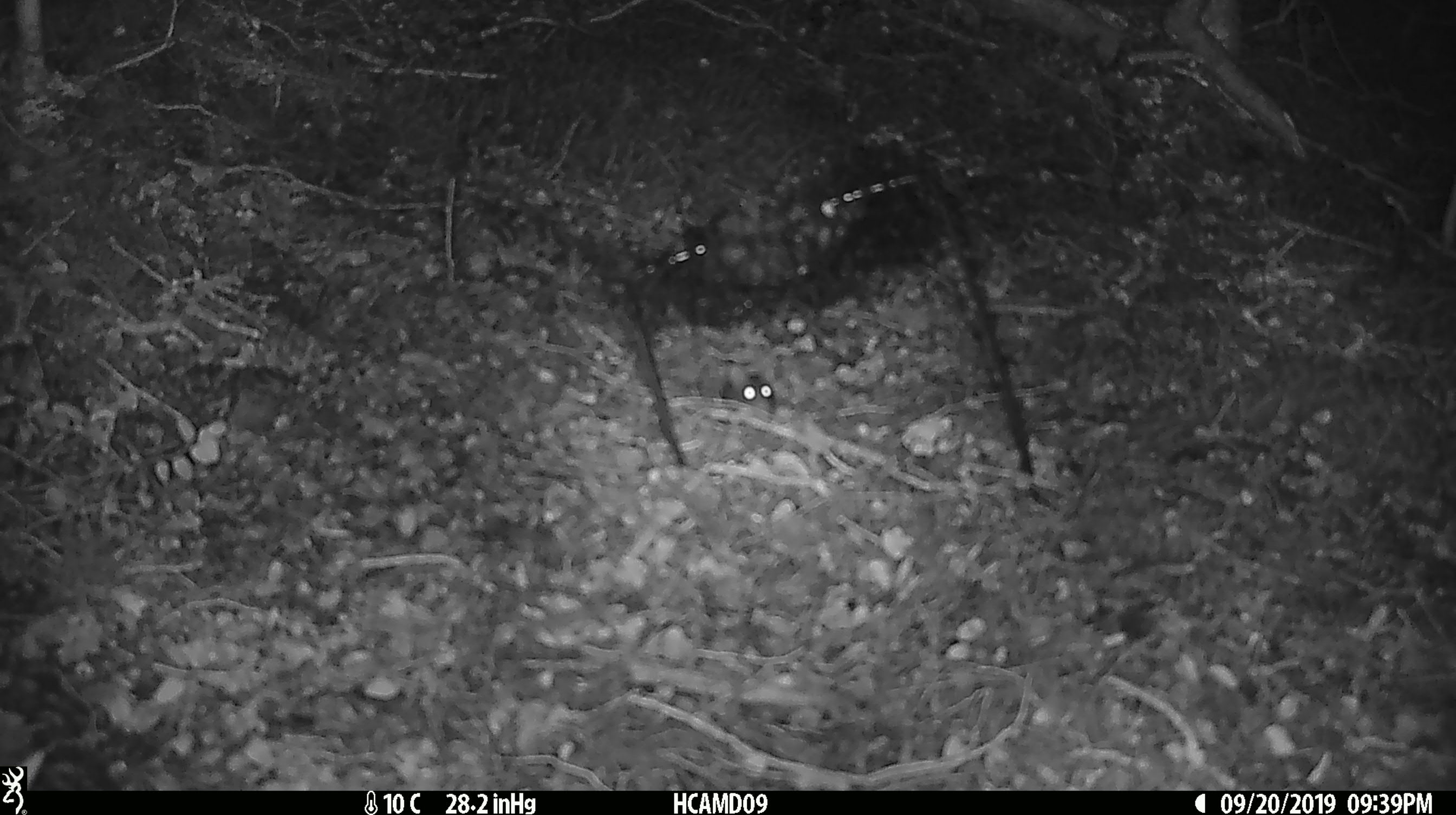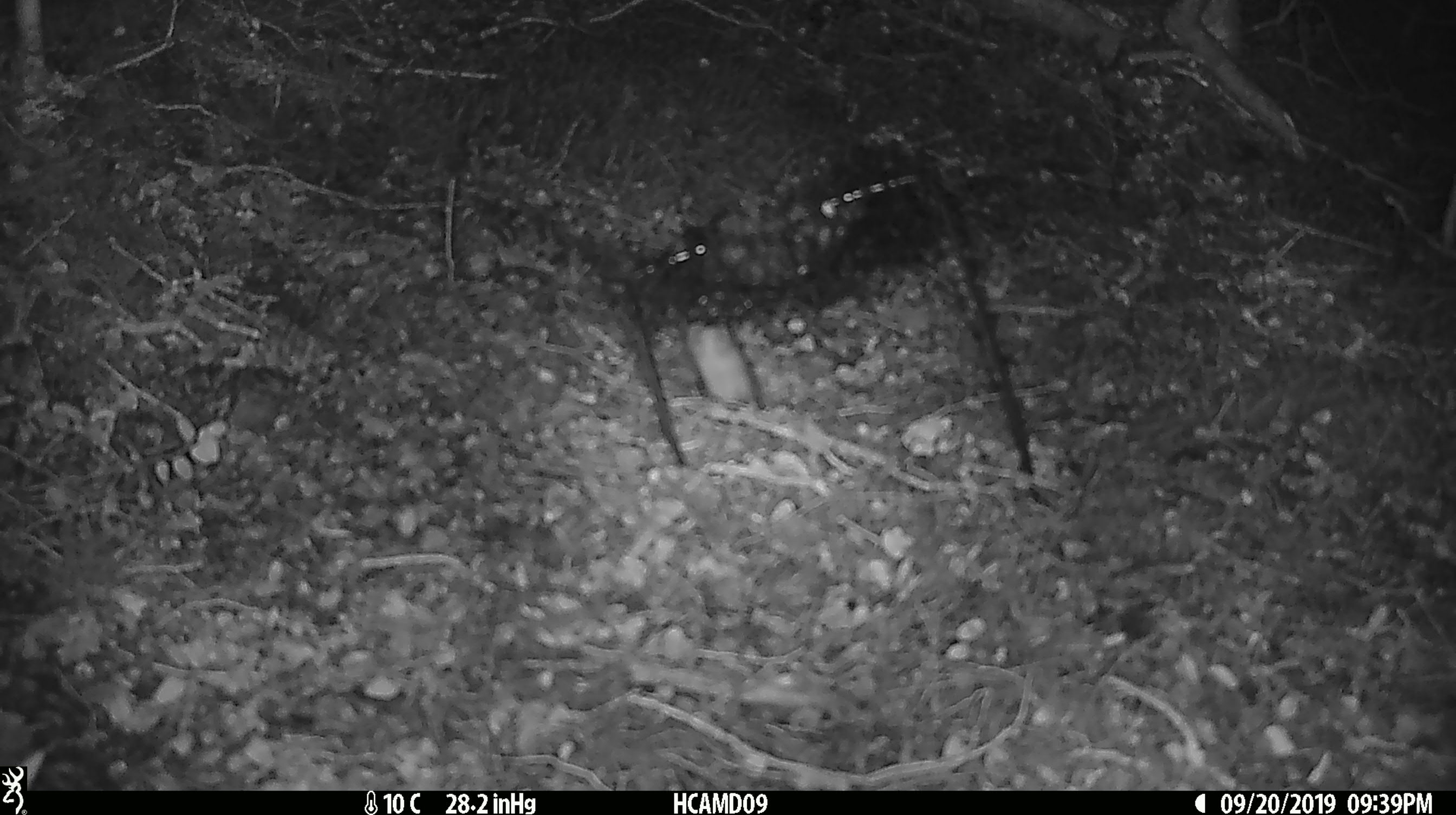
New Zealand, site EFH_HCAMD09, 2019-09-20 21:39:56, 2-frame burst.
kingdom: Animalia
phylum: Chordata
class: Mammalia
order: Rodentia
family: Muridae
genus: Mus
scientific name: Mus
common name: mouse